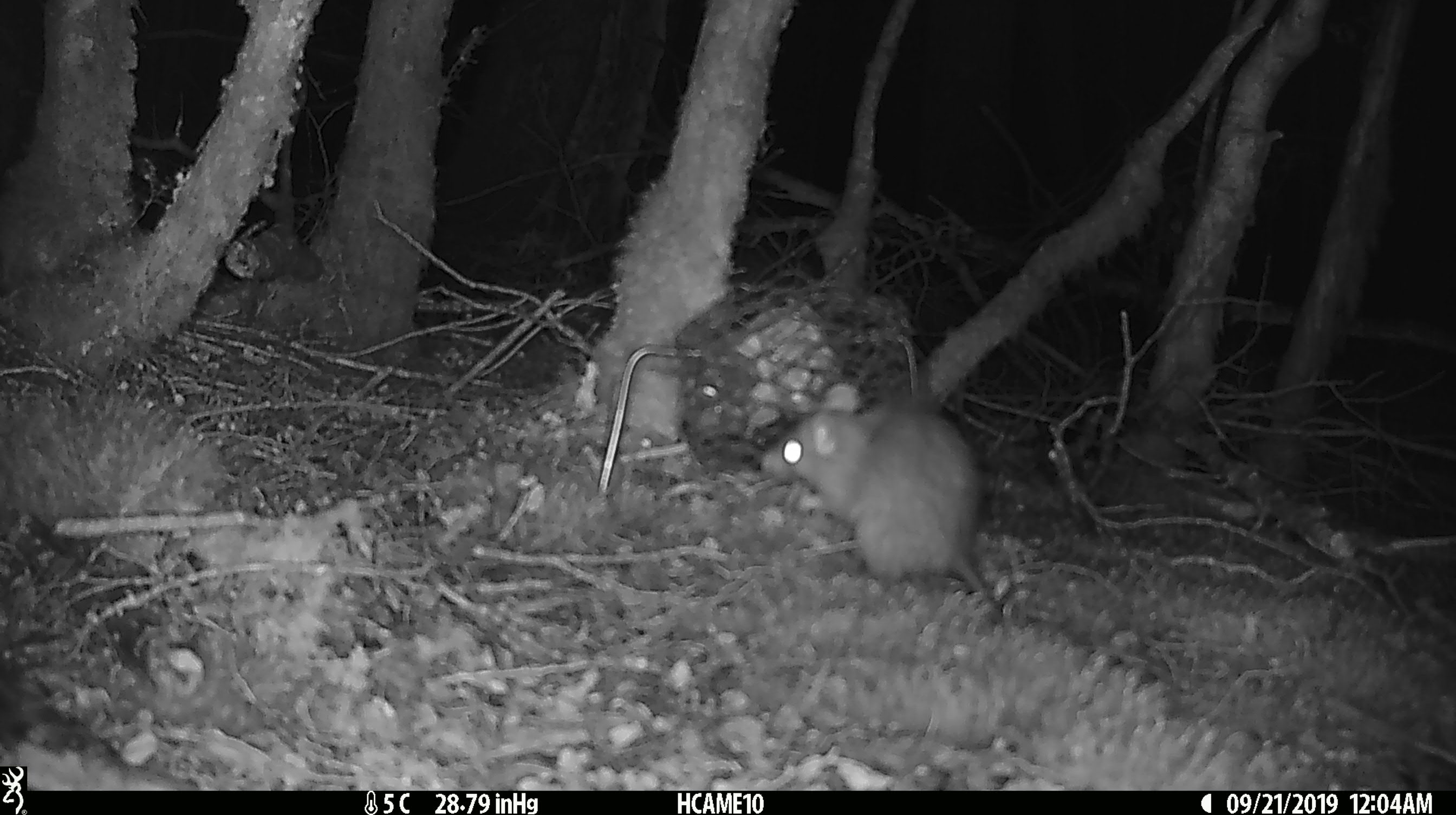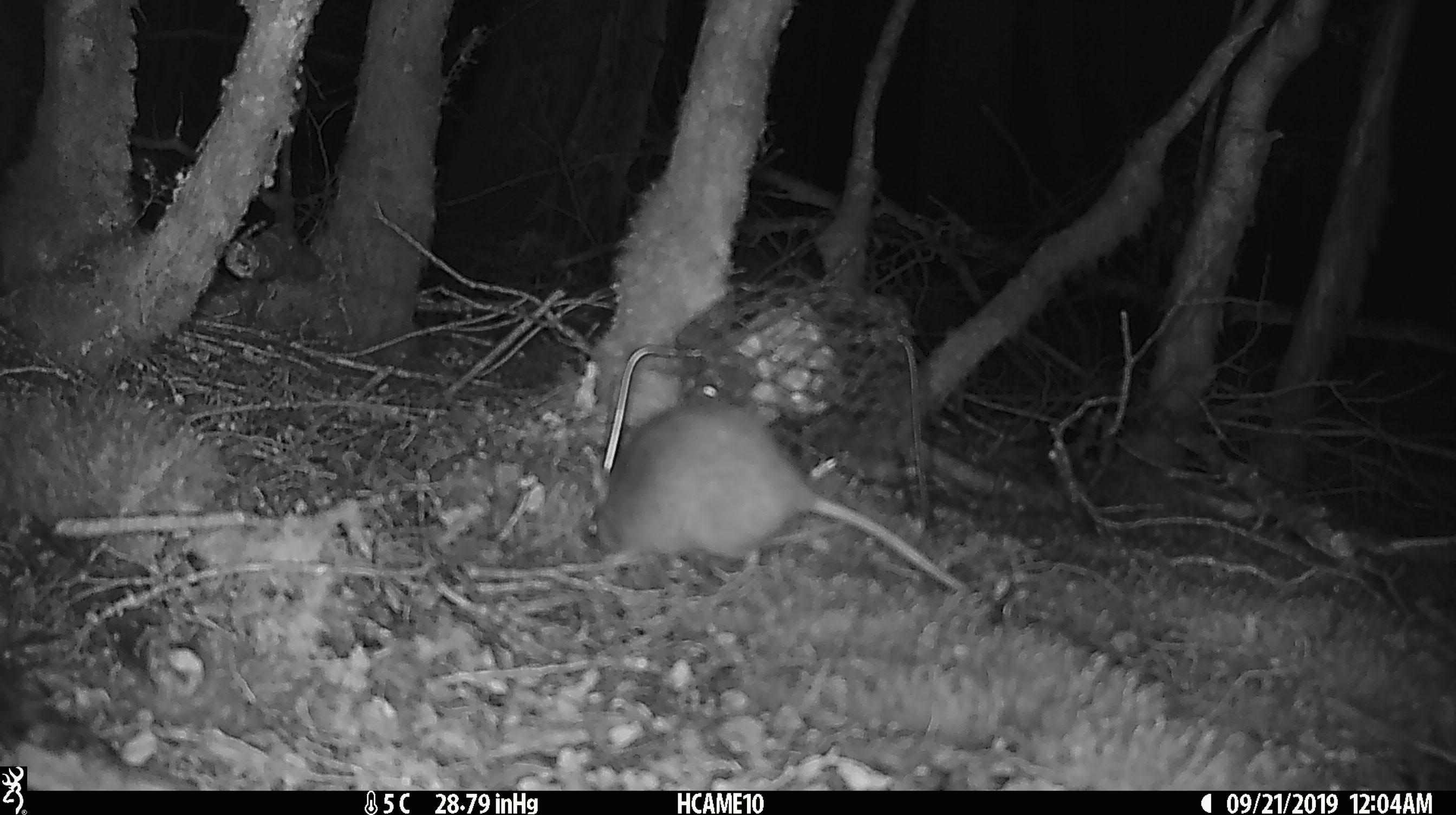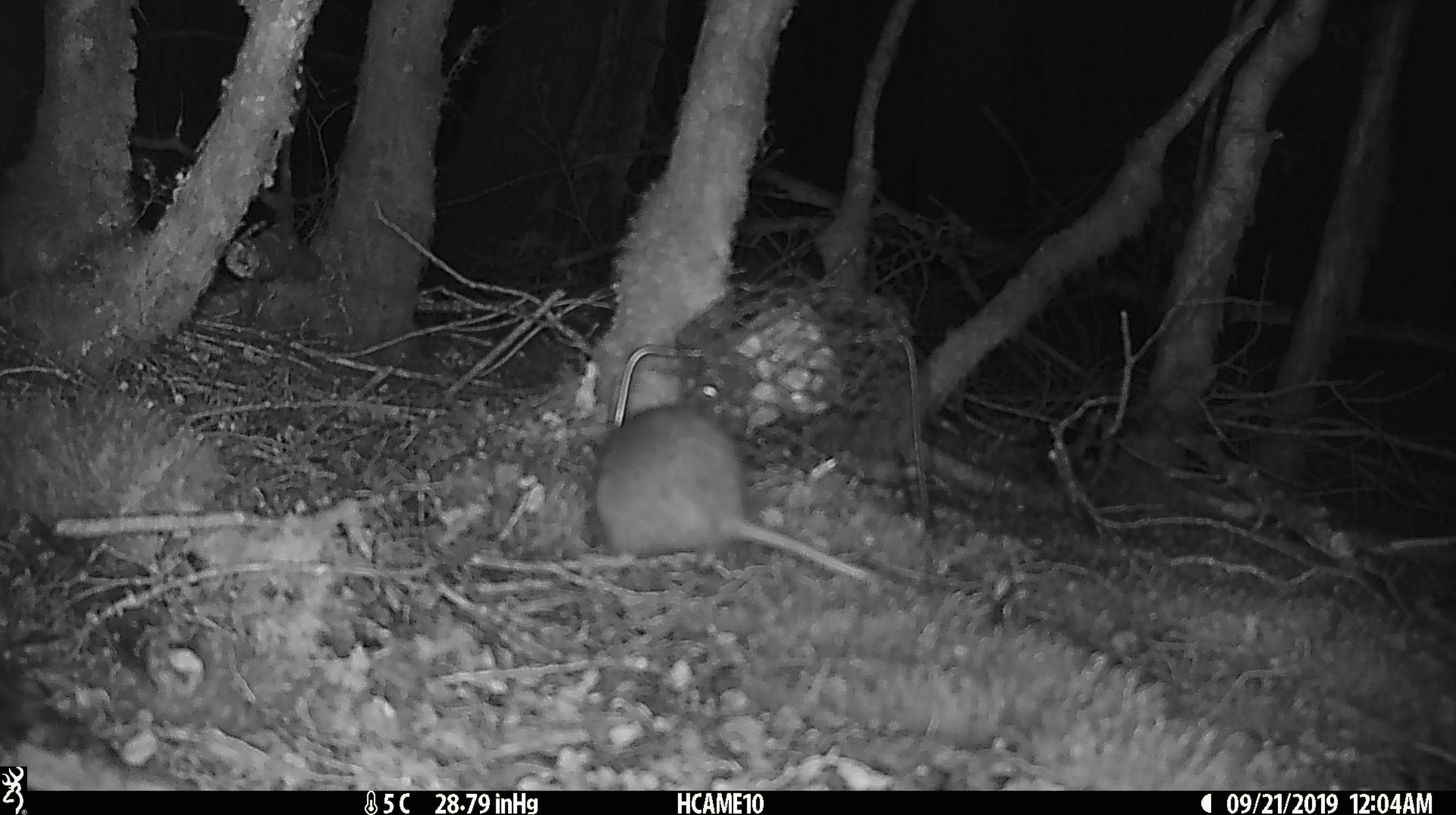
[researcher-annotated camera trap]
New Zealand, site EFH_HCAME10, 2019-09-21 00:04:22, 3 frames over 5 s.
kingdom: Animalia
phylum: Chordata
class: Mammalia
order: Rodentia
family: Muridae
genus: Rattus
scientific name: Rattus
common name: rat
Rat (Rattus).